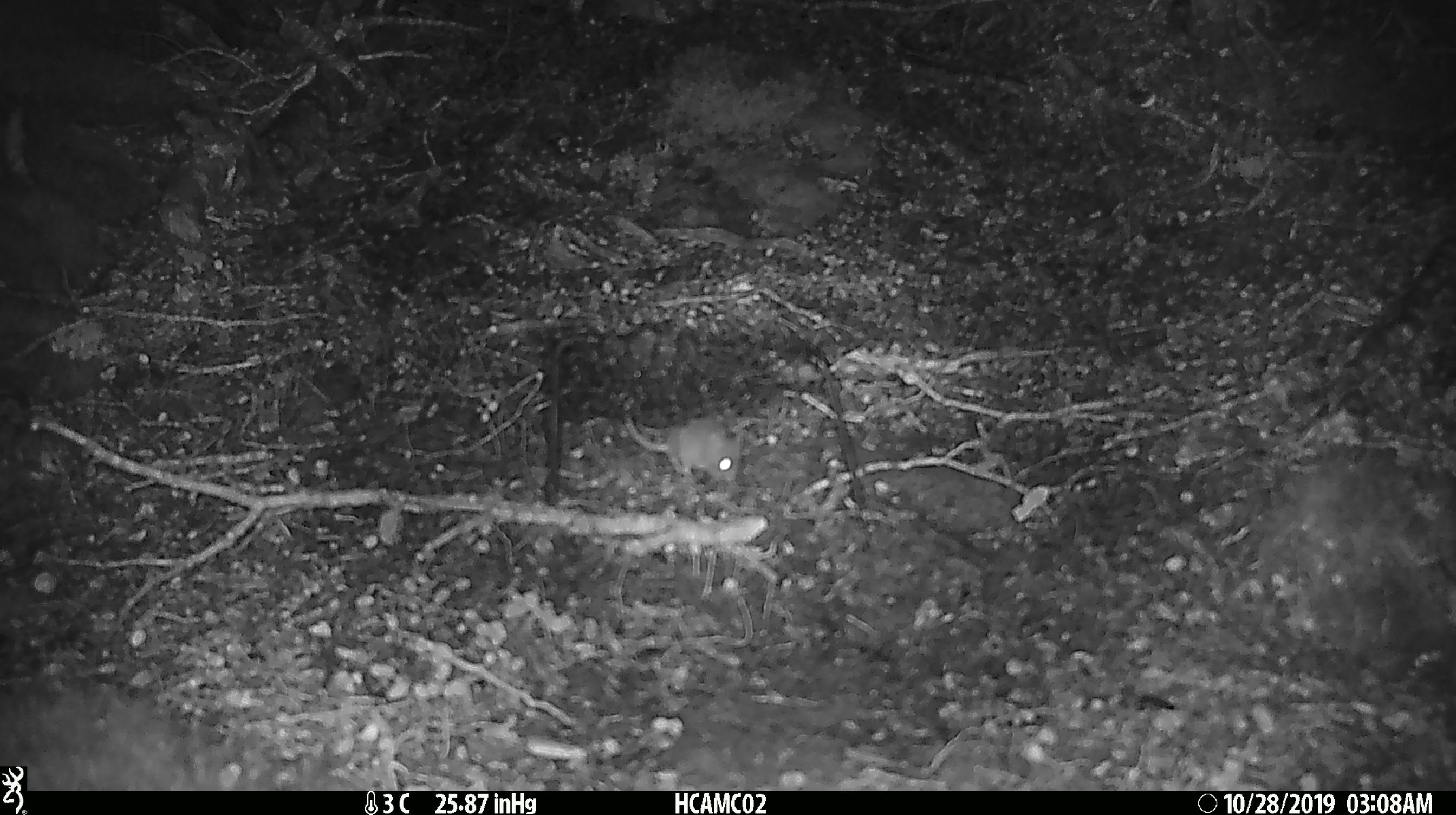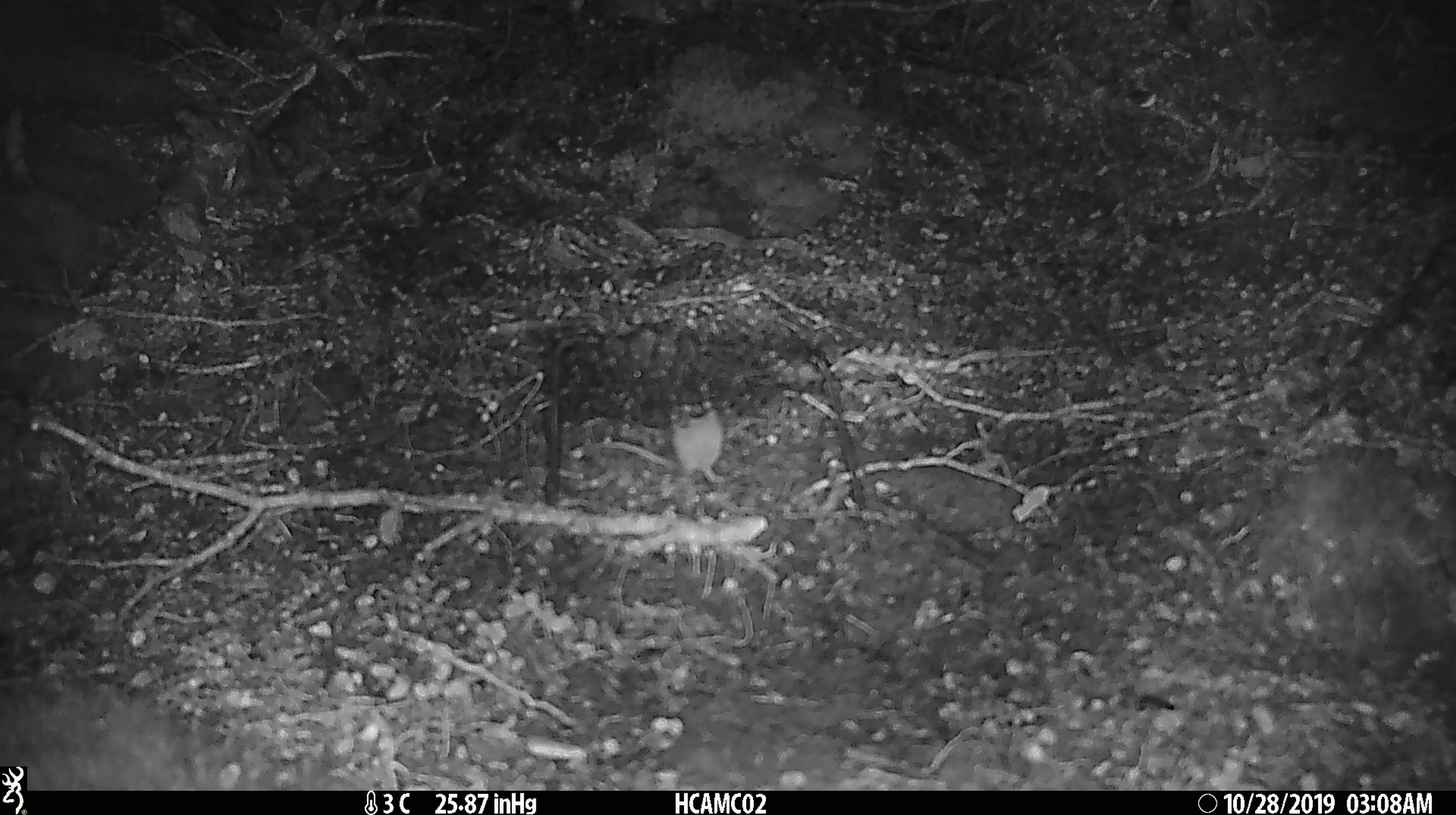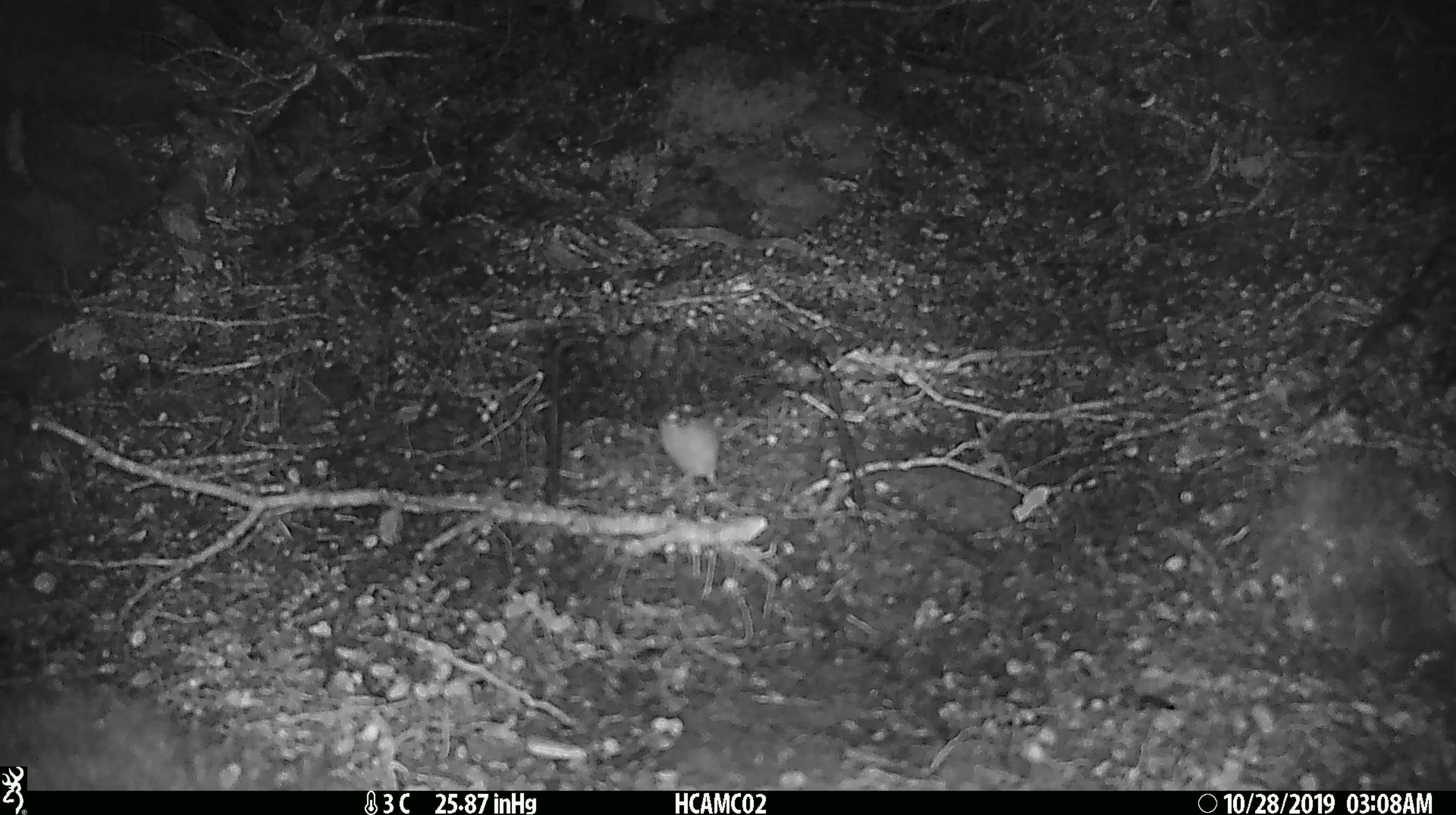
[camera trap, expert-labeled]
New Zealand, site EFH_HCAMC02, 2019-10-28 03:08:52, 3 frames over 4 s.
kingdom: Animalia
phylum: Chordata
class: Mammalia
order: Rodentia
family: Muridae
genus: Mus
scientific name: Mus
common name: mouse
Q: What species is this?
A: Mouse (Mus).